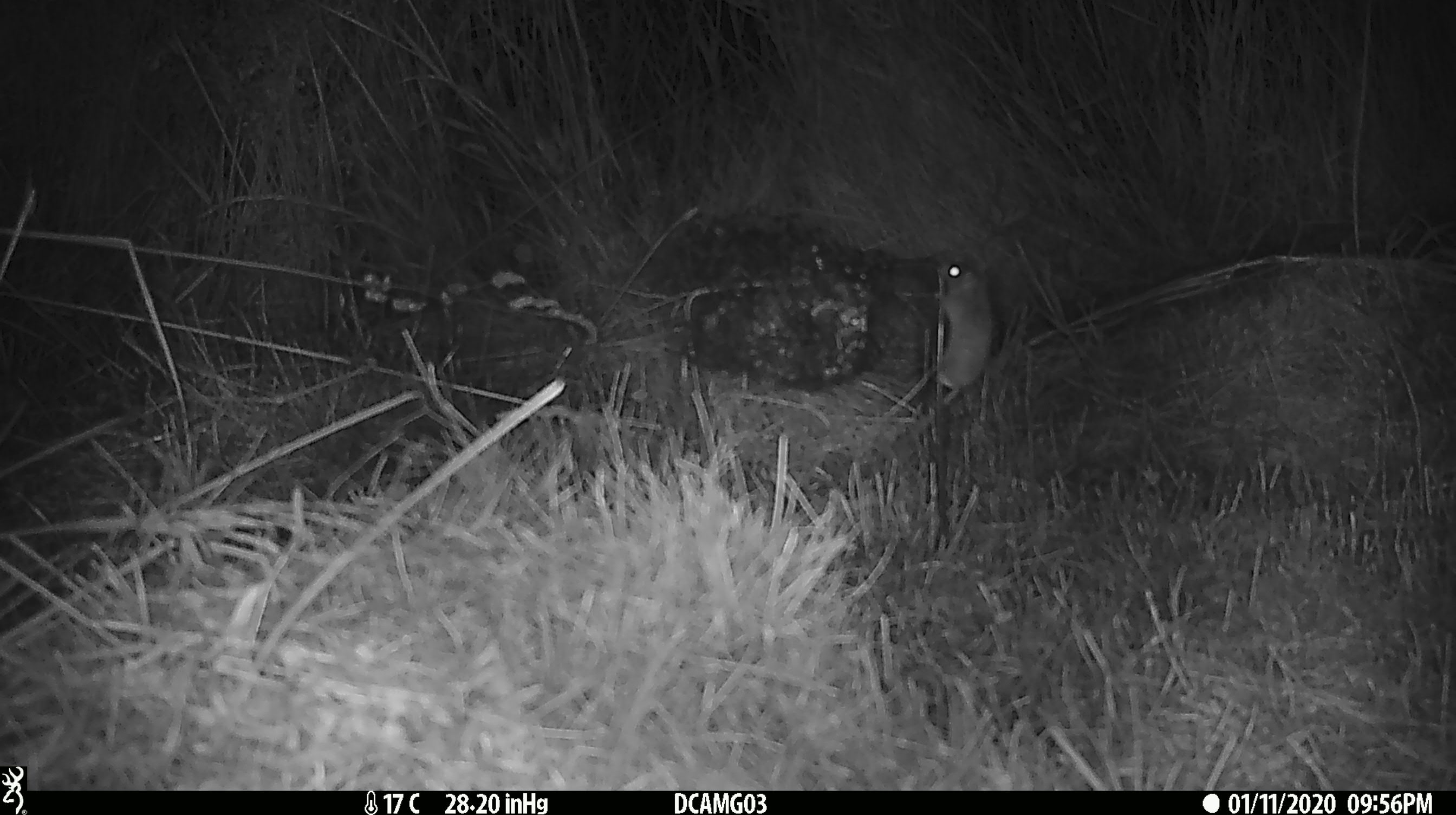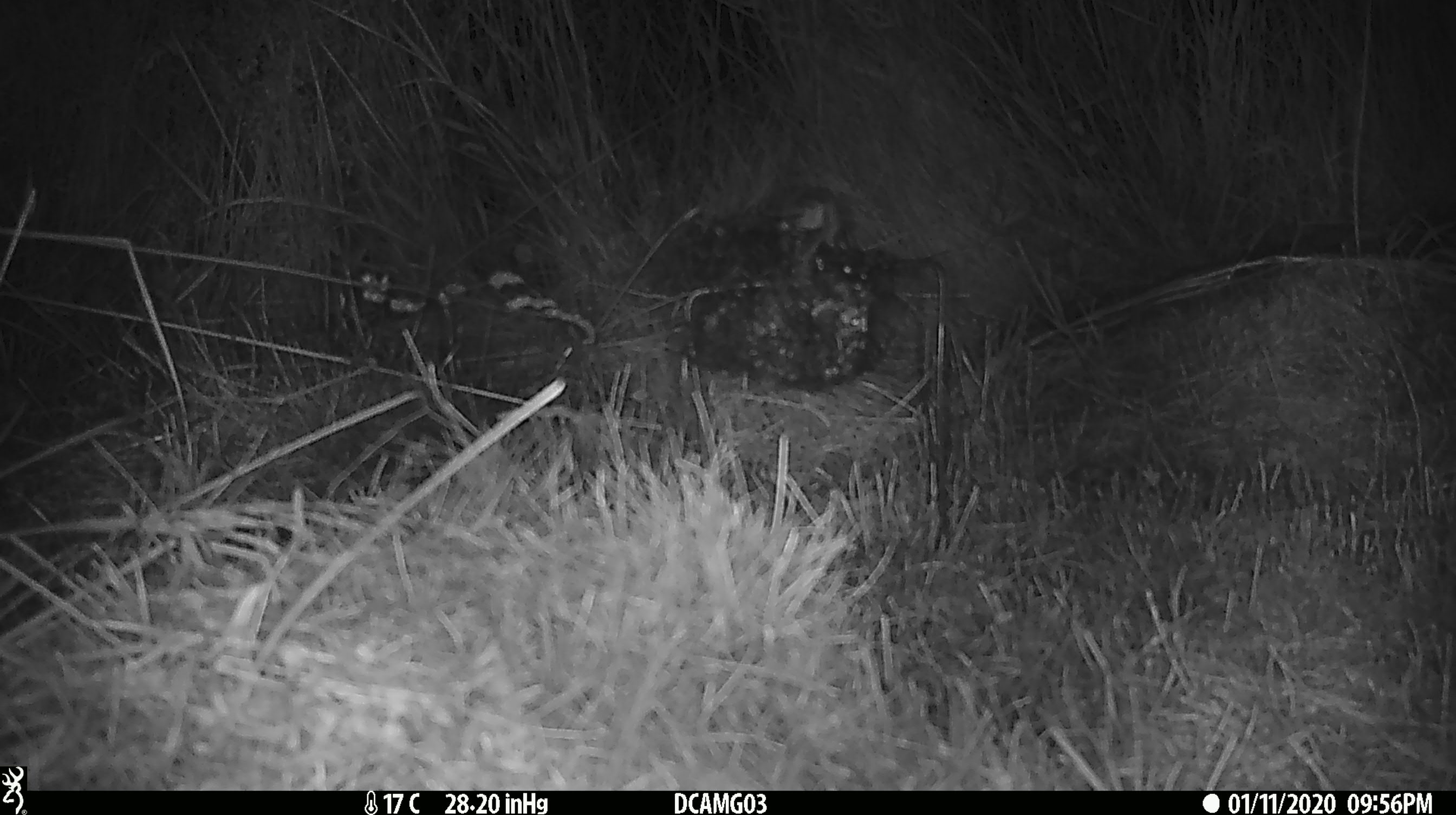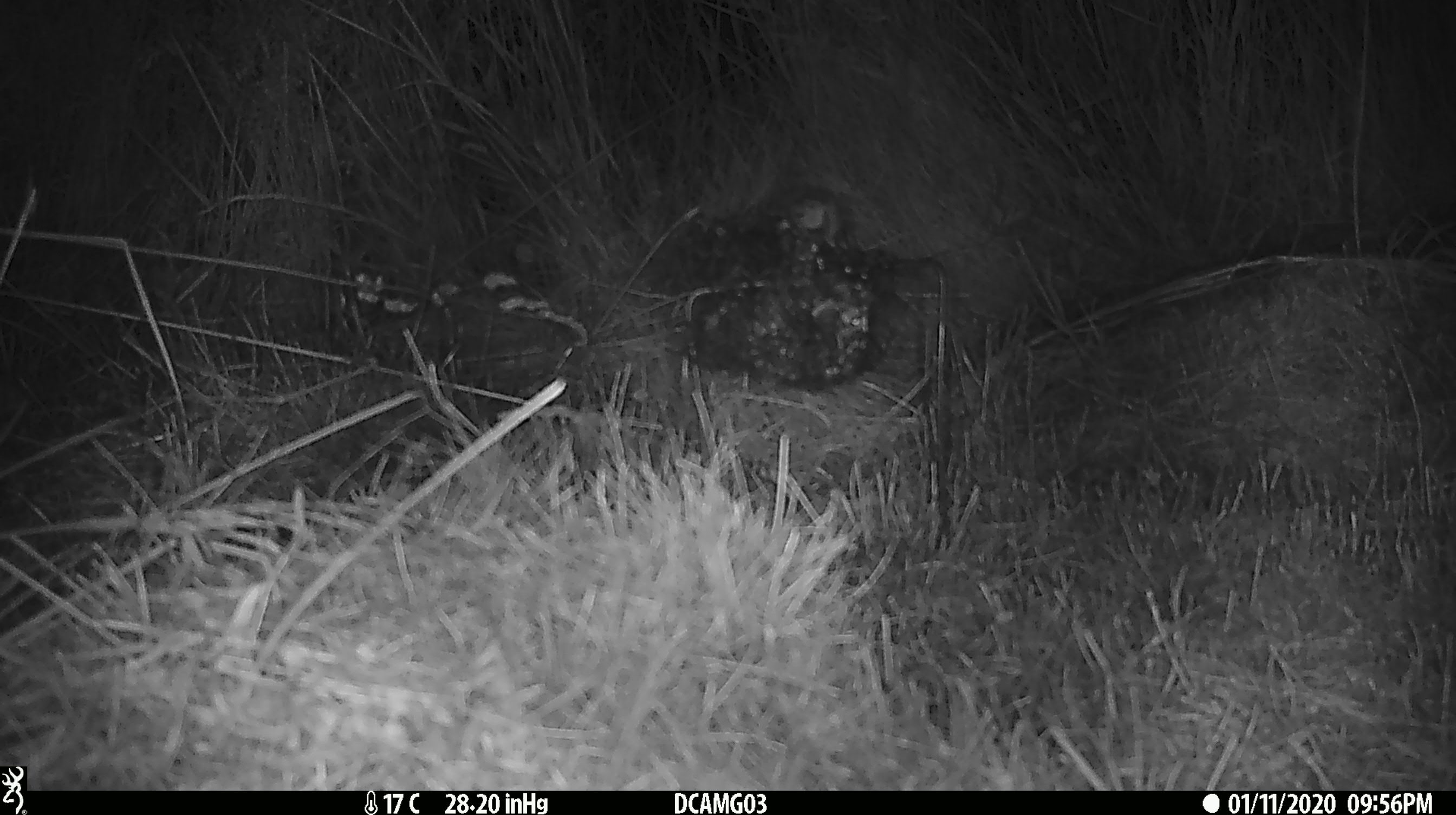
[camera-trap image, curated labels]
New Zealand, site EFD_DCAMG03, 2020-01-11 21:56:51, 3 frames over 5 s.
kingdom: Animalia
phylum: Chordata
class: Mammalia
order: Rodentia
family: Muridae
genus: Mus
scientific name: Mus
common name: mouse